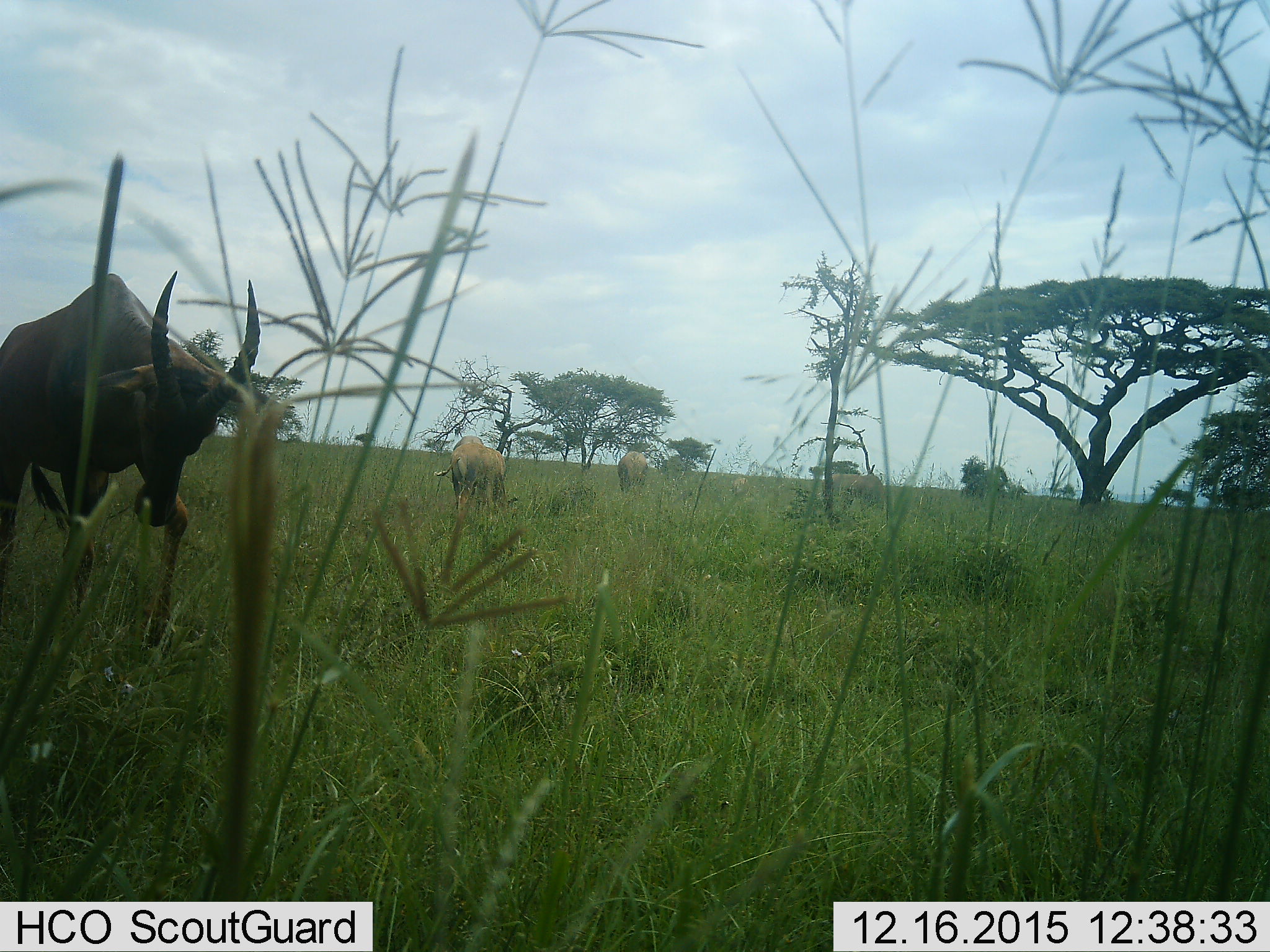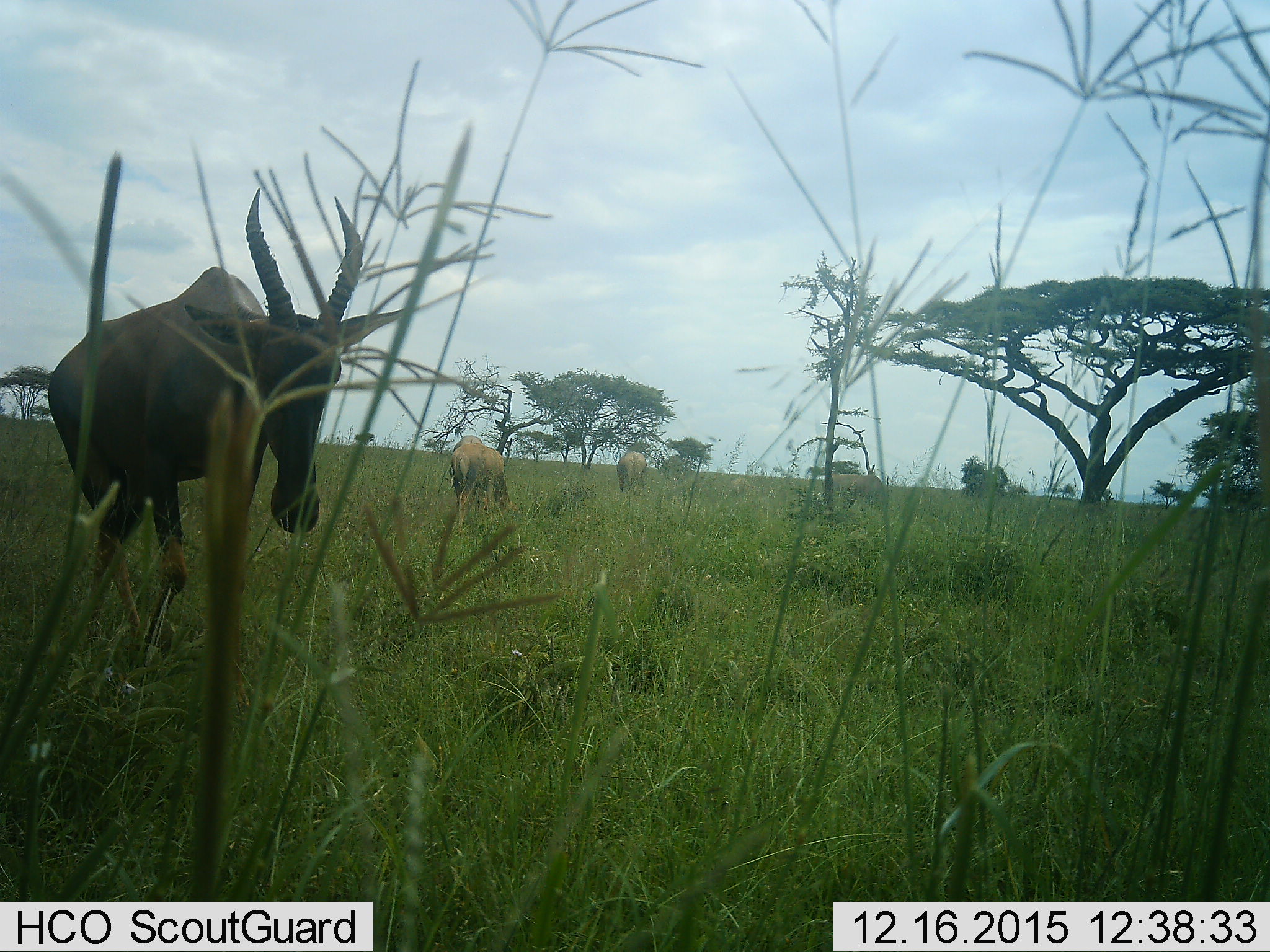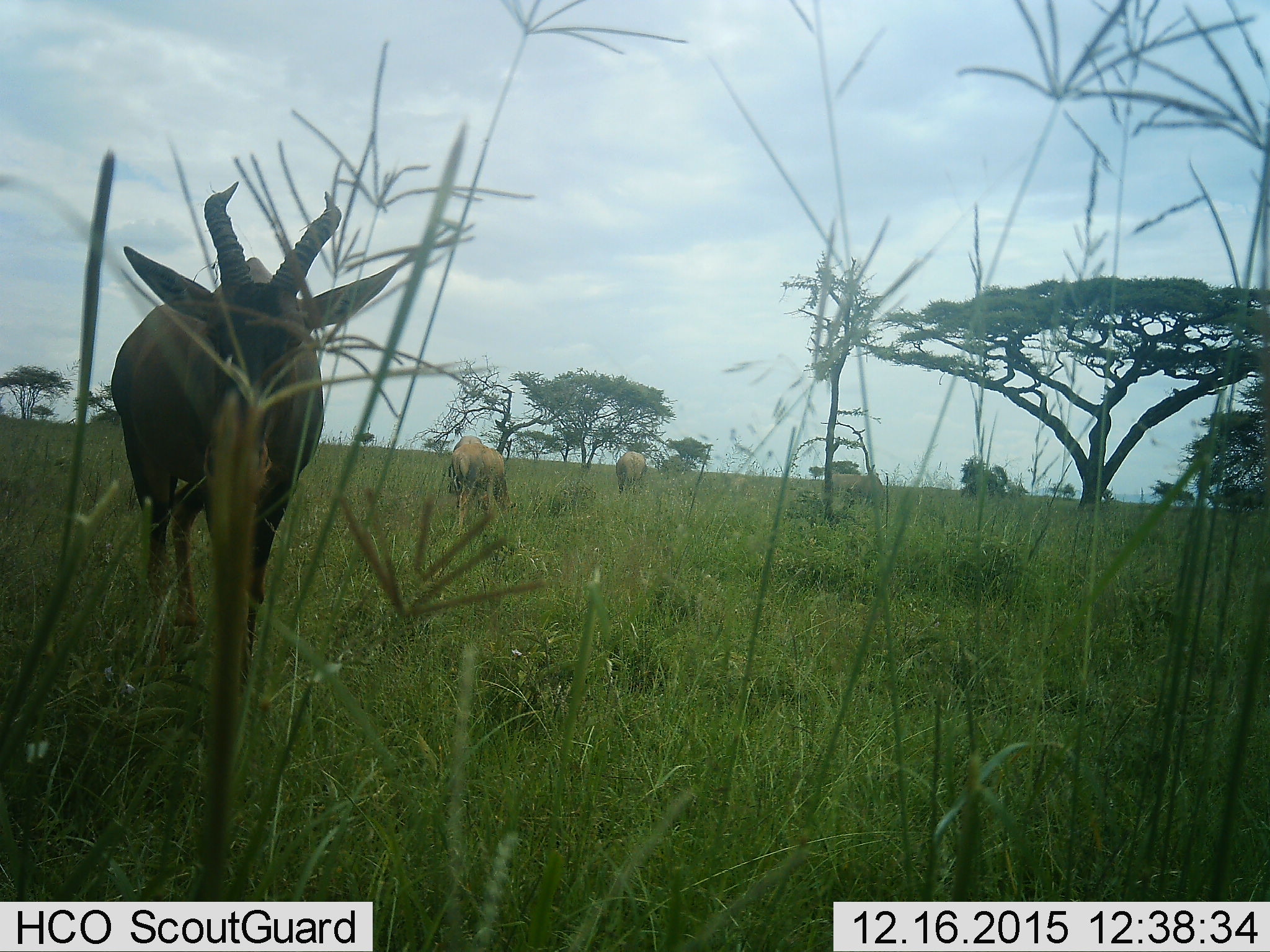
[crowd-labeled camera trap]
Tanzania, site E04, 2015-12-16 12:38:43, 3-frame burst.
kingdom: Animalia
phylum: Chordata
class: Mammalia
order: Artiodactyla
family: Bovidae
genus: Alcelaphus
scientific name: Alcelaphus buselaphus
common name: hartebeest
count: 4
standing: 50%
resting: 25%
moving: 75%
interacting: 12%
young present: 0%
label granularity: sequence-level